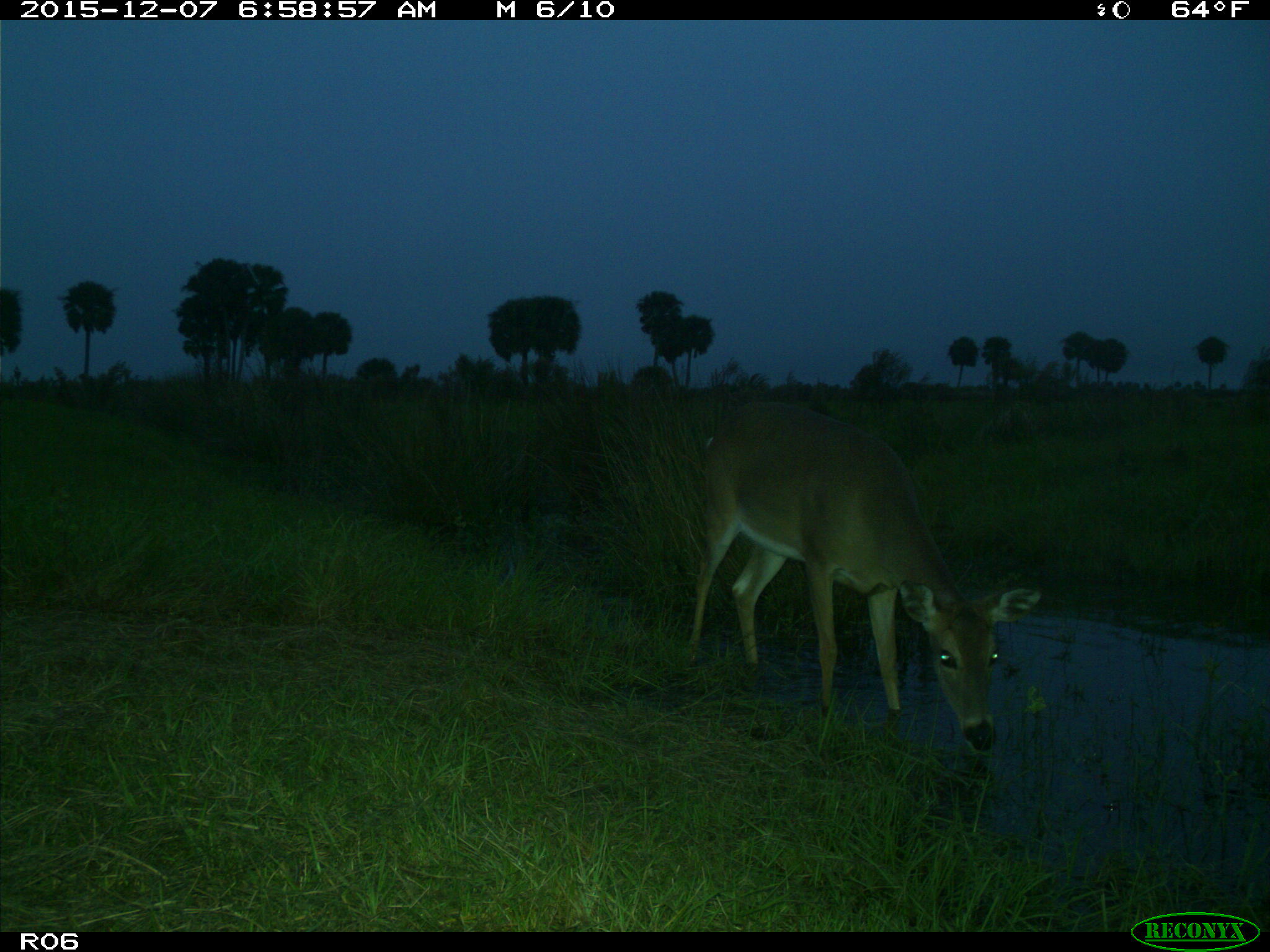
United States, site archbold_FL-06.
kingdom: Animalia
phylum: Chordata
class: Mammalia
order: Artiodactyla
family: Cervidae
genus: Odocoileus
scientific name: Odocoileus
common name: deer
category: unidentified deer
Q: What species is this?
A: Unidentified deer (deer) (Odocoileus).